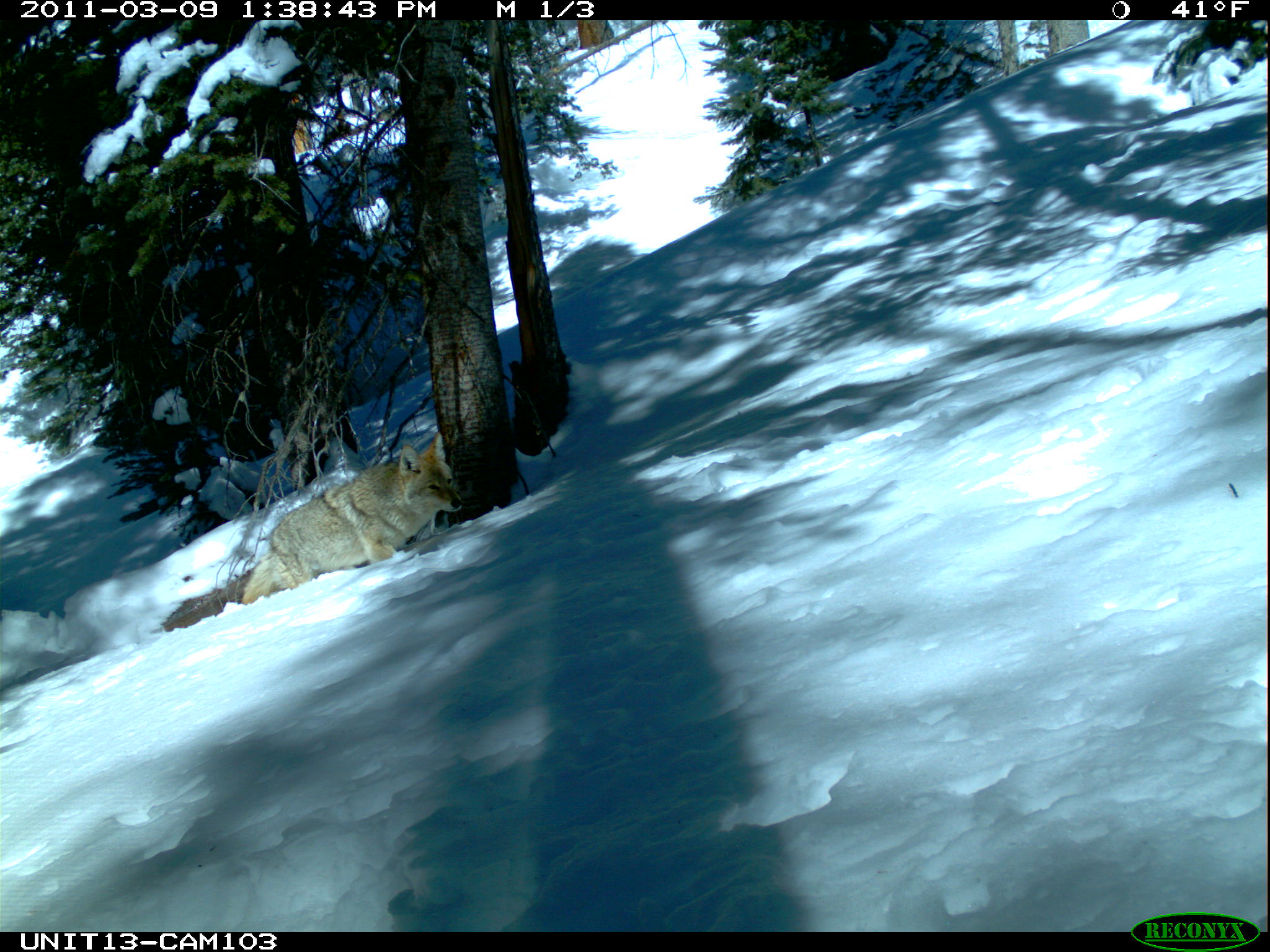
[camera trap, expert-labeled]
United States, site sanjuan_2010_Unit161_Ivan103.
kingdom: Animalia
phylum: Chordata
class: Mammalia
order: Carnivora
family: Canidae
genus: Canis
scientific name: Canis latrans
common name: coyote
Canis latrans (coyote).